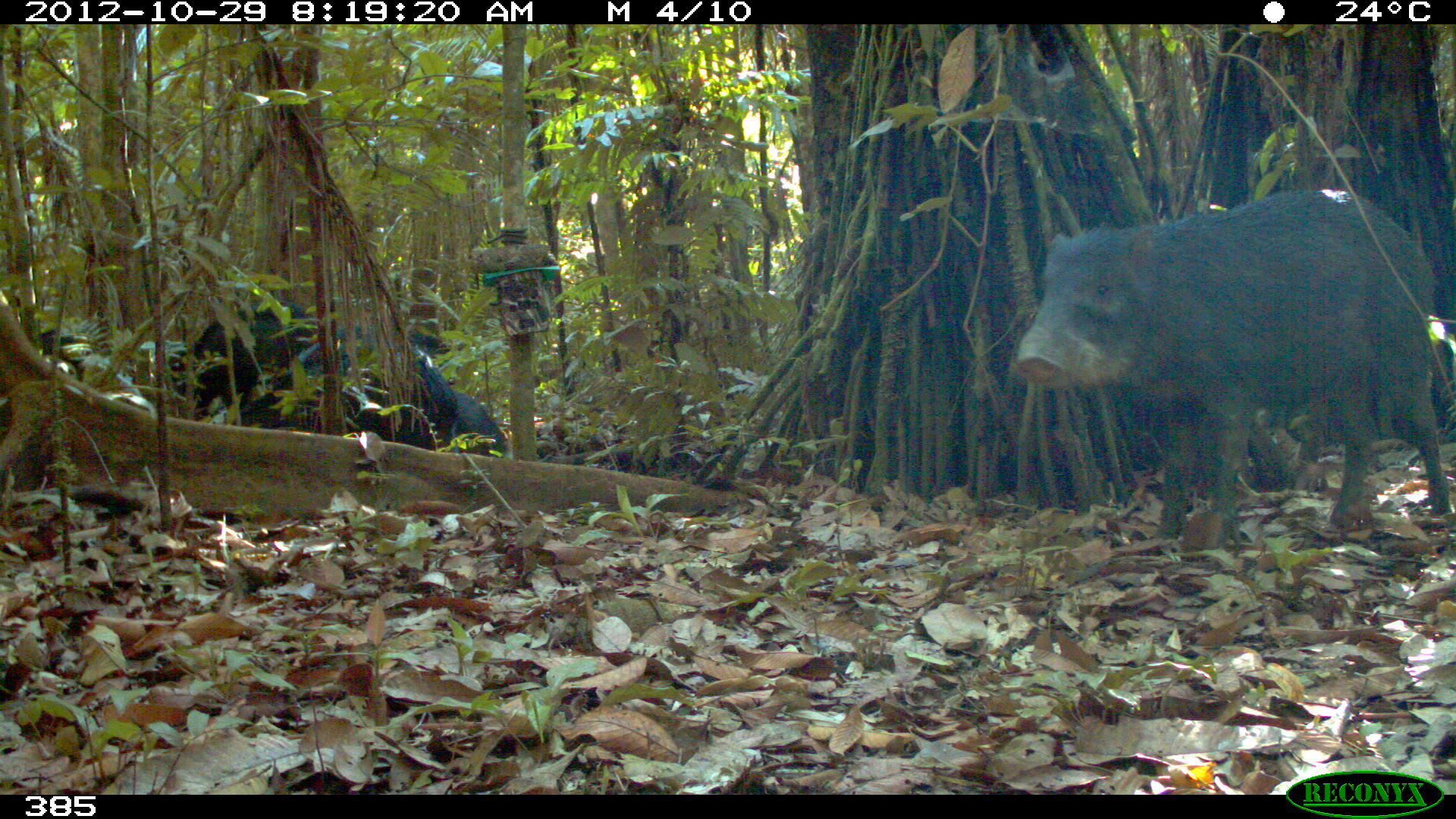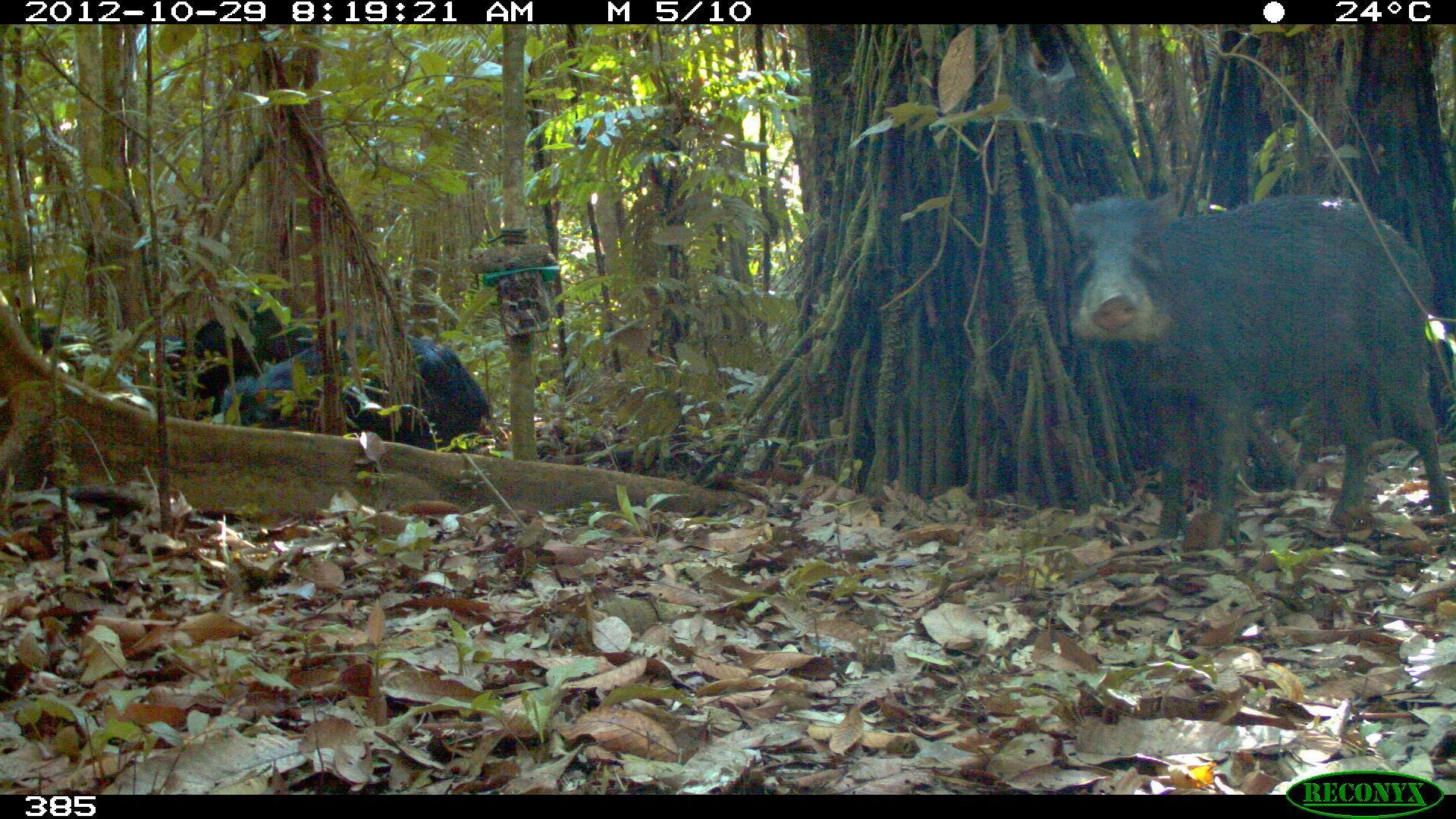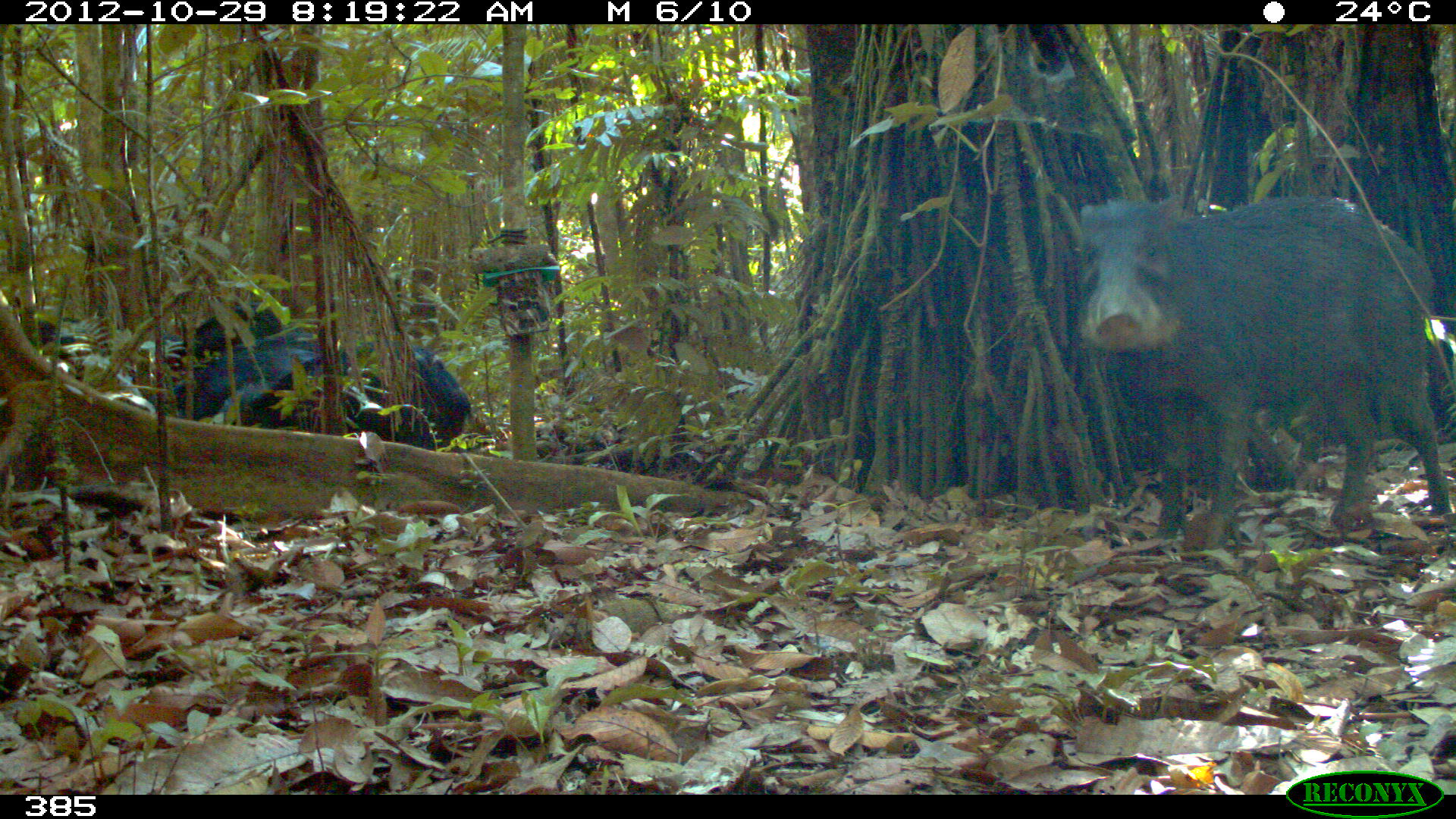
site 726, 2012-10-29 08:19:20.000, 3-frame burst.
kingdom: Animalia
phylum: Chordata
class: Mammalia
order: Artiodactyla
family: Tayassuidae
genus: Tayassu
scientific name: Tayassu pecari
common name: white-lipped peccary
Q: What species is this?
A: Tayassu pecari (white-lipped peccary).